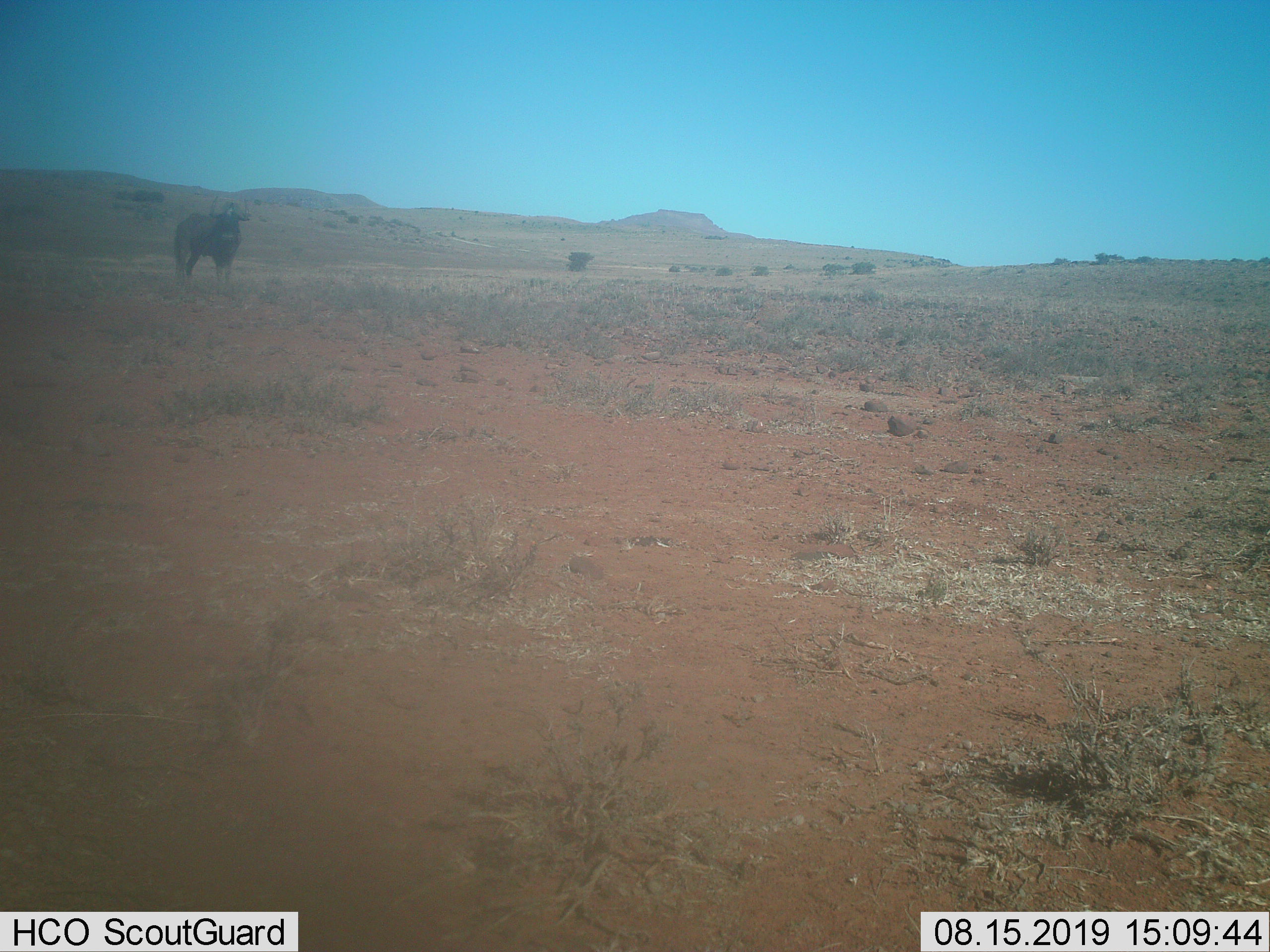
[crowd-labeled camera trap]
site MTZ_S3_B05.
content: unidentified animal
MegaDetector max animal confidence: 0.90